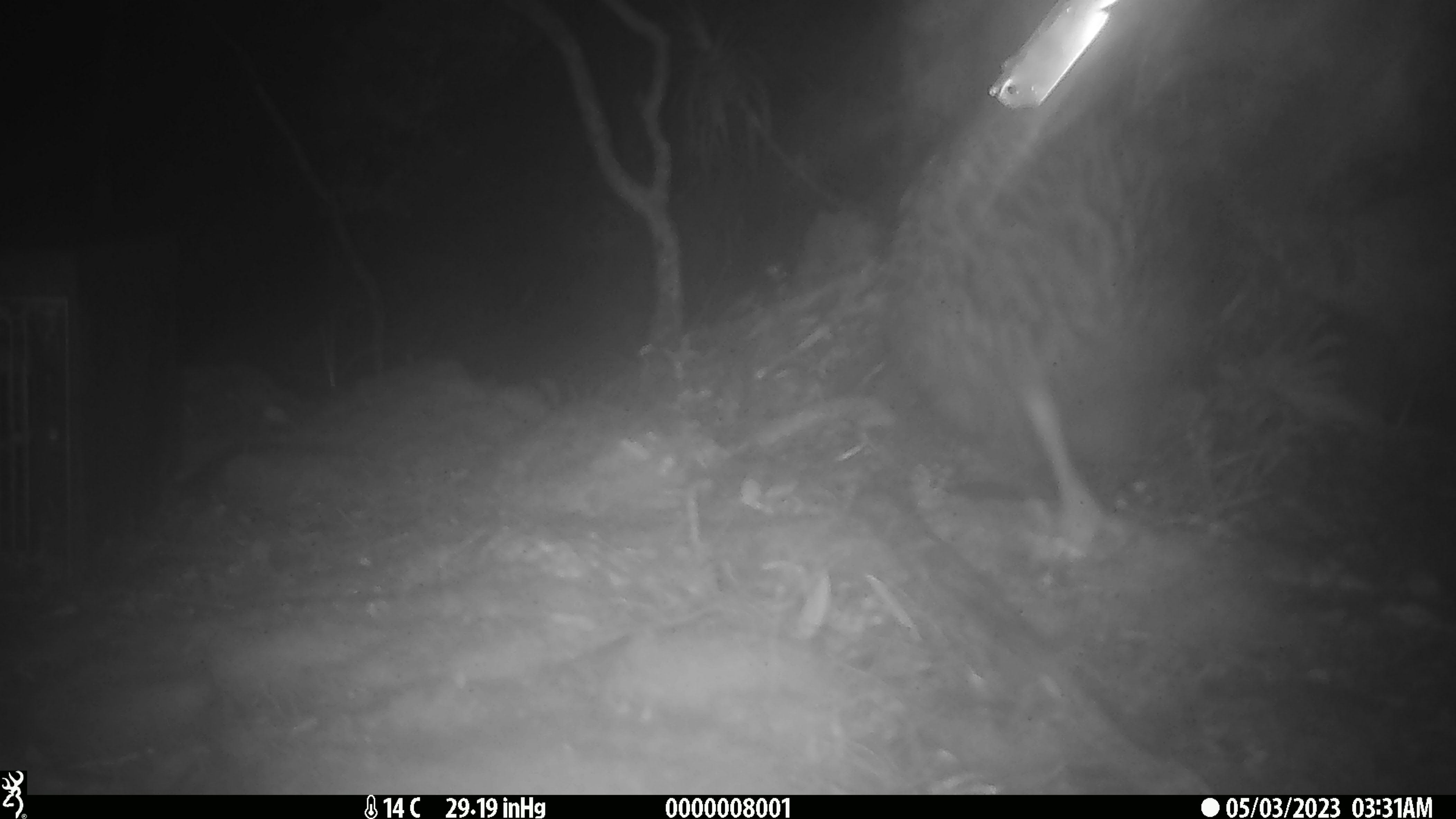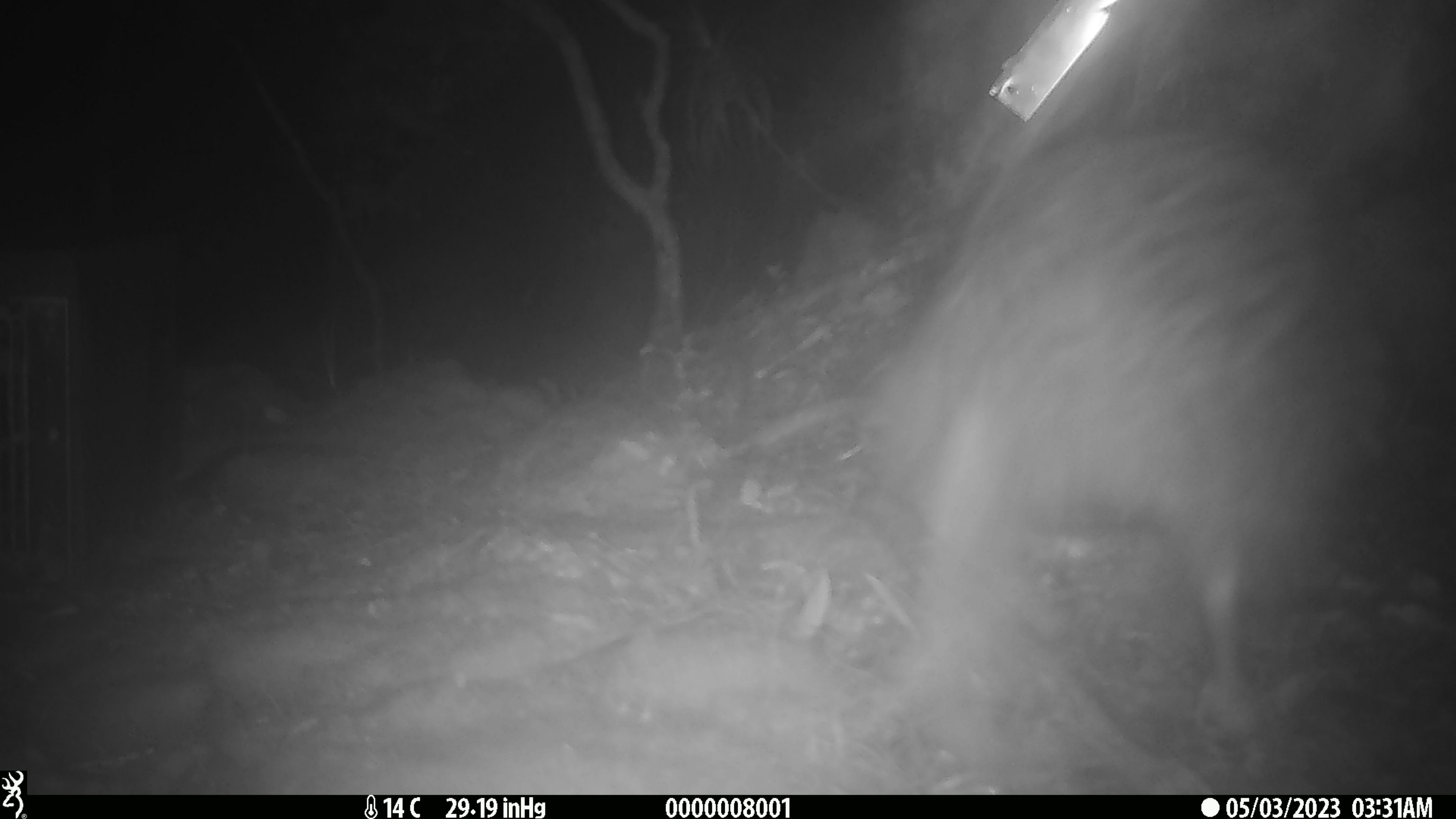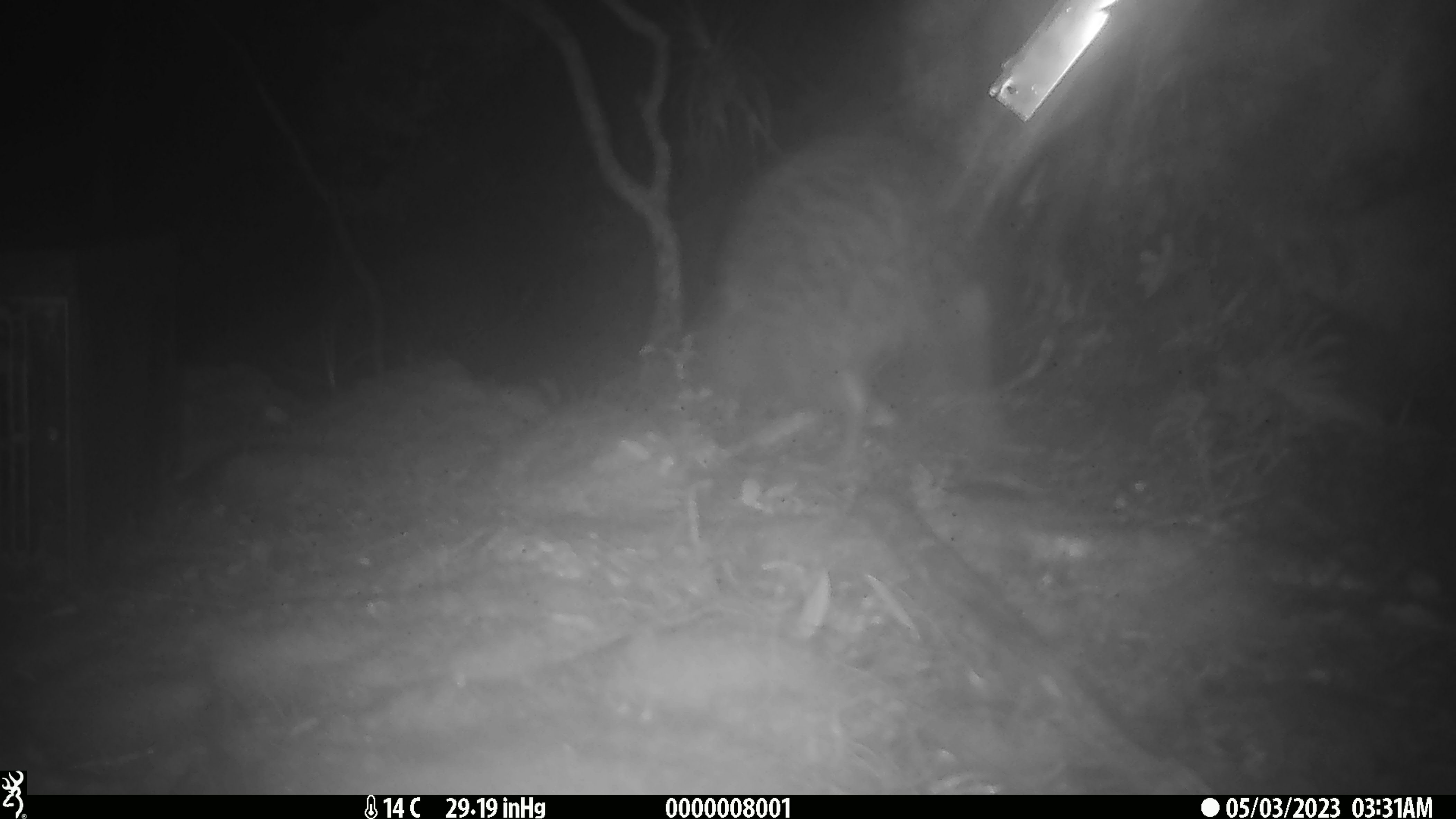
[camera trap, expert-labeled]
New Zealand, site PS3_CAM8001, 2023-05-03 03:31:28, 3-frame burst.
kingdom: Animalia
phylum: Chordata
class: Aves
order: Apterygiformes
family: Apterygidae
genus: Apteryx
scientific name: Apteryx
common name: kiwi